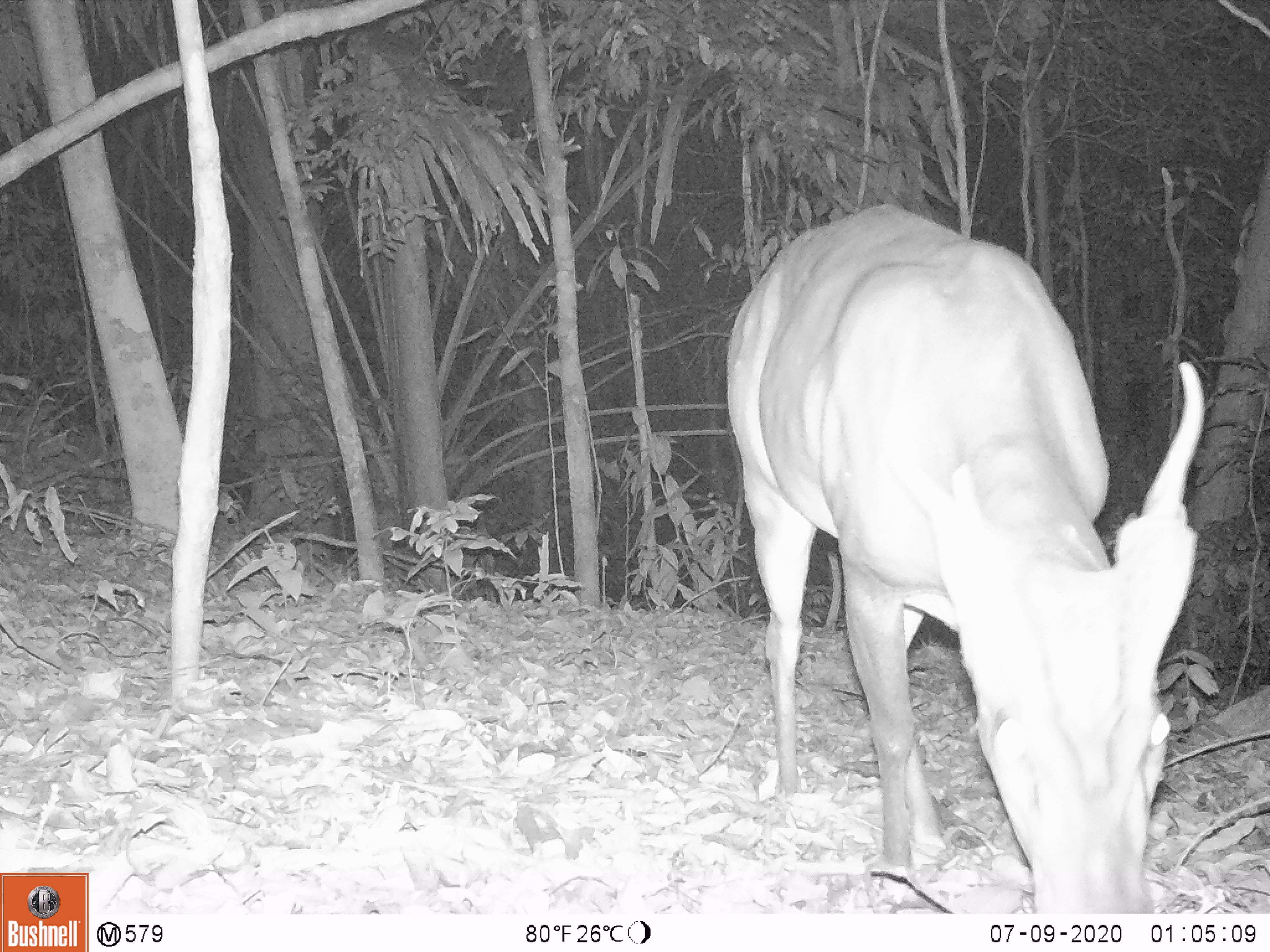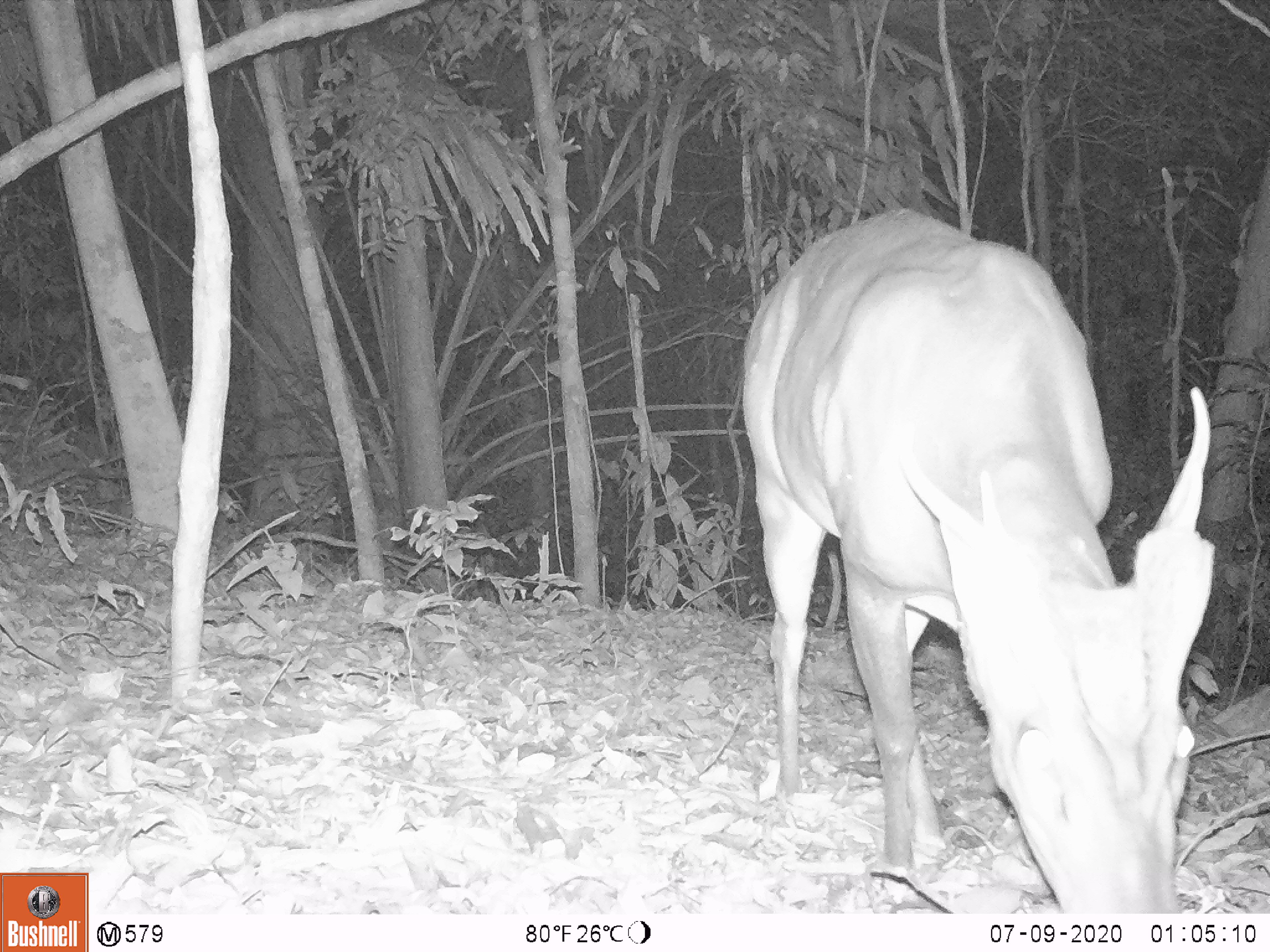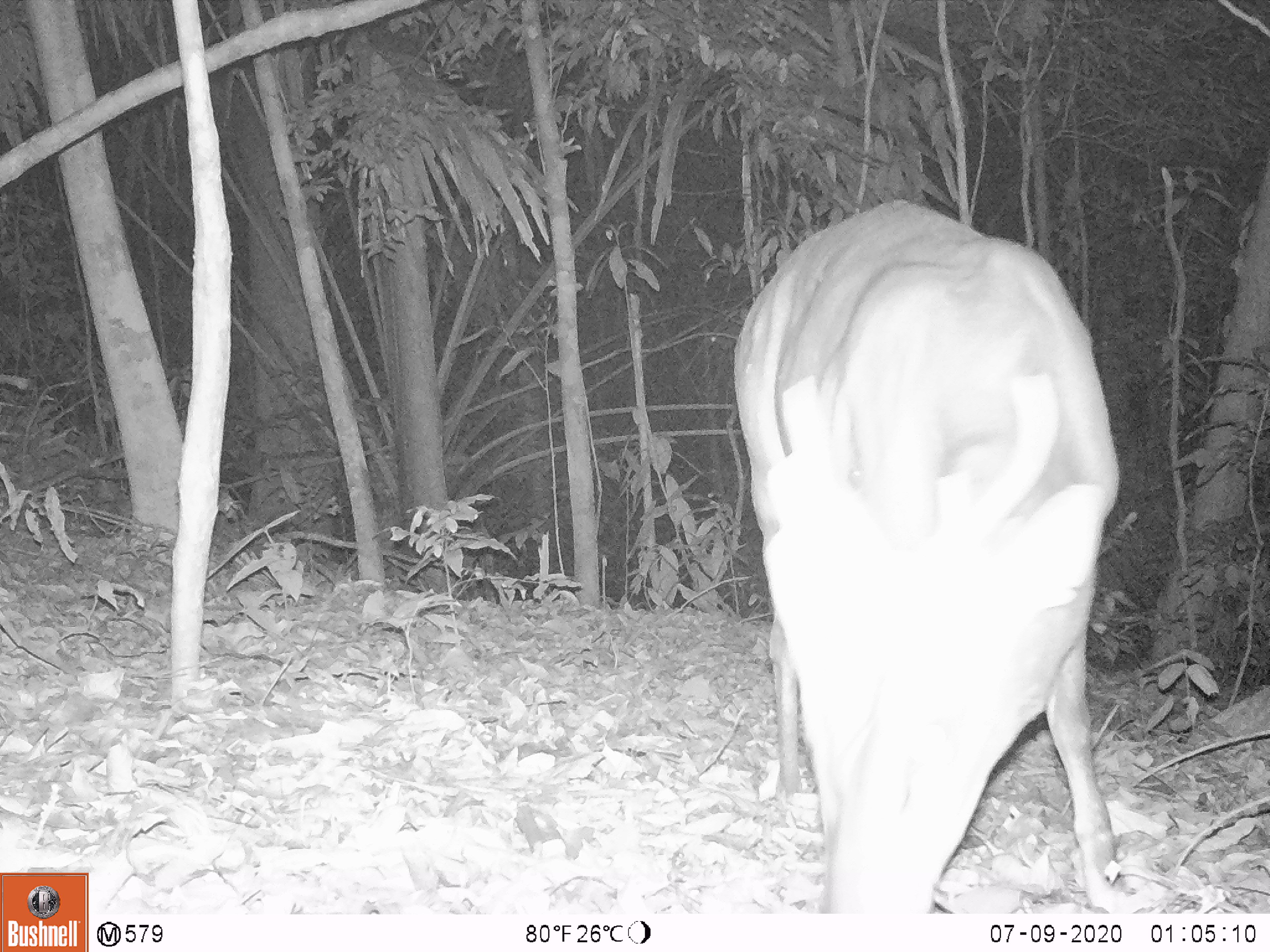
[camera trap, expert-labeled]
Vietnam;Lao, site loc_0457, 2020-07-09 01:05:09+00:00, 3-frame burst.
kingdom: Animalia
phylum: Chordata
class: Mammalia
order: Artiodactyla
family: Cervidae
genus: Muntiacus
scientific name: Muntiacus vuquangensis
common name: large-antlered muntjac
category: large antlered muntjac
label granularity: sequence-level